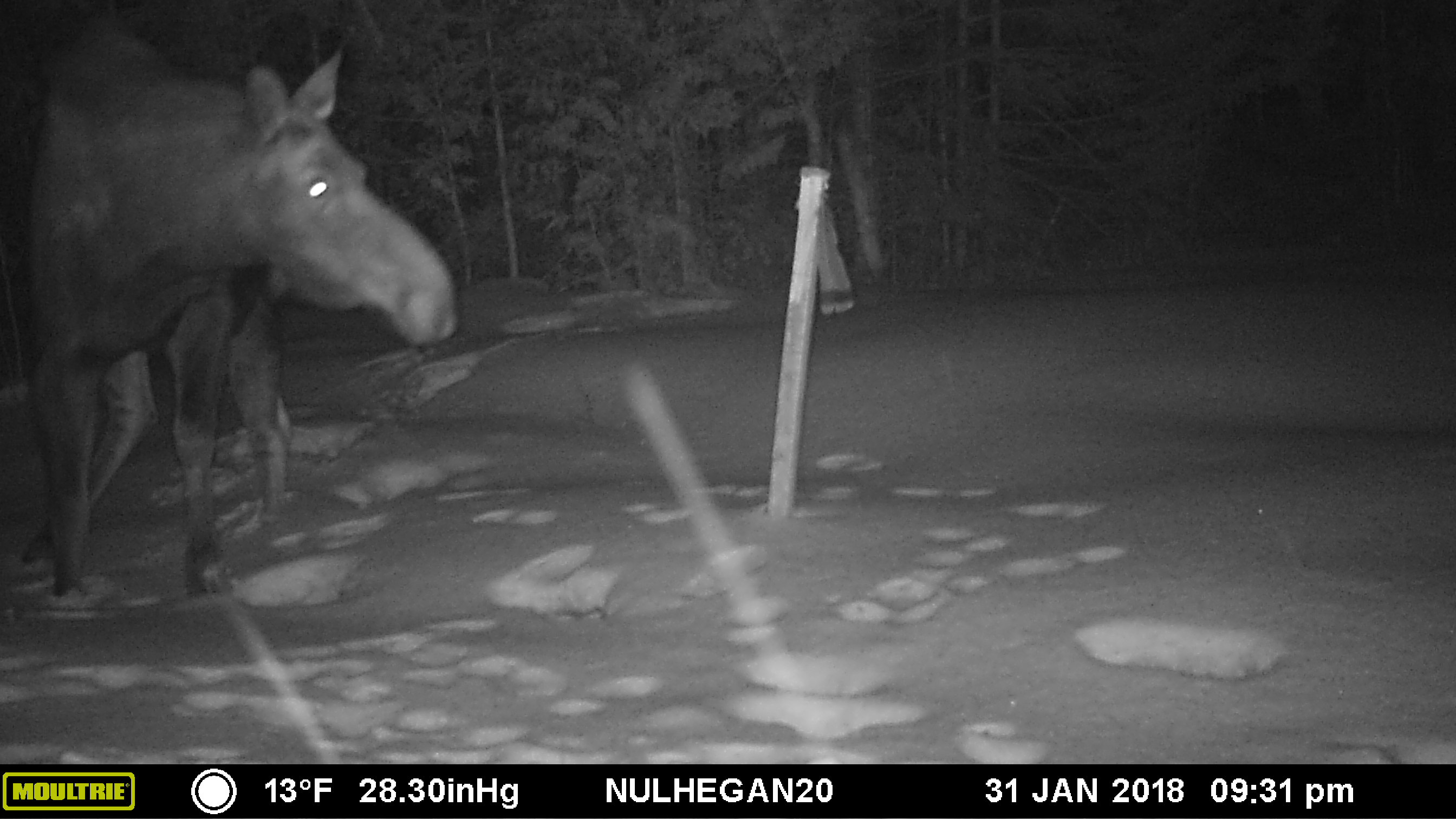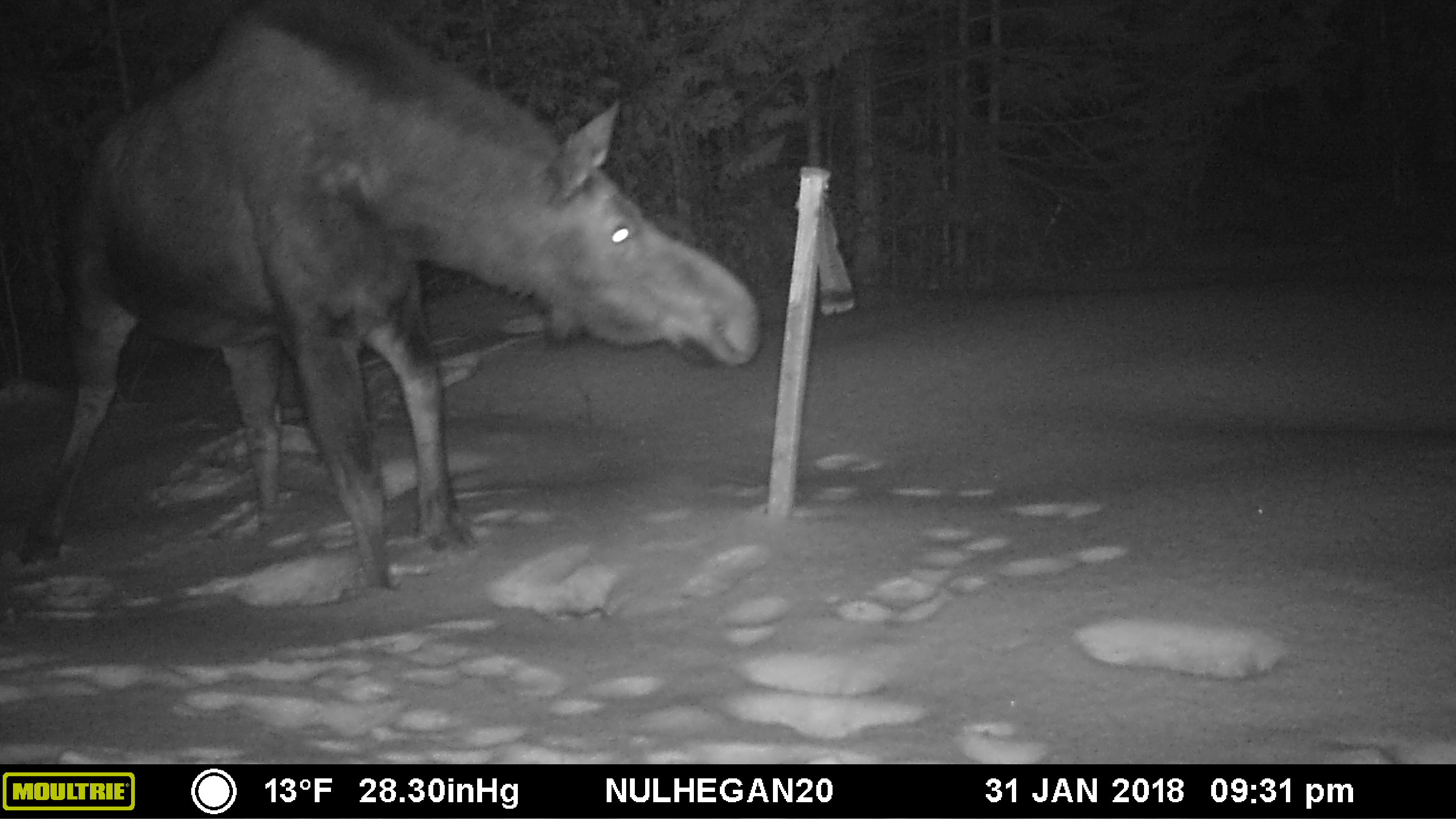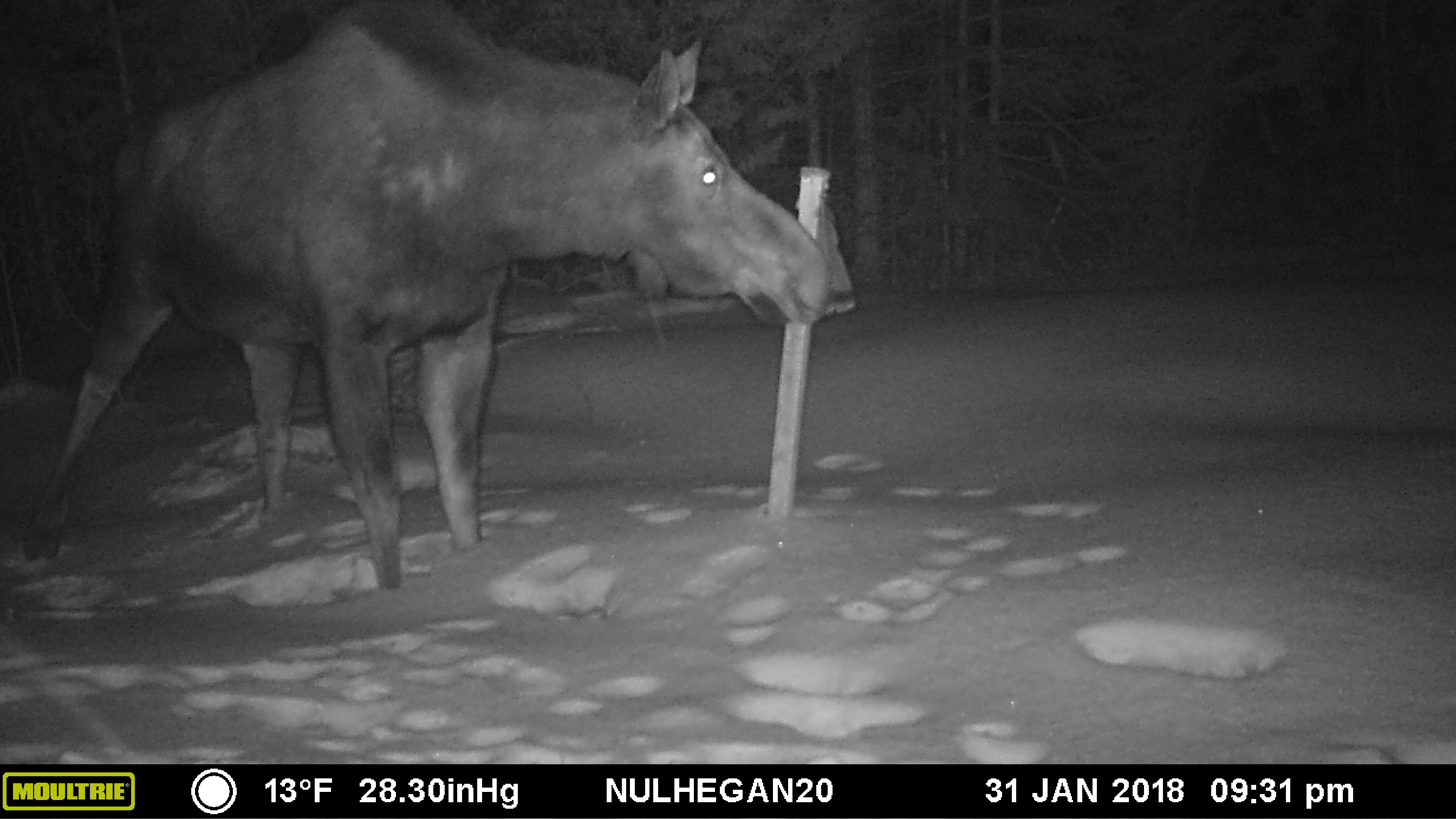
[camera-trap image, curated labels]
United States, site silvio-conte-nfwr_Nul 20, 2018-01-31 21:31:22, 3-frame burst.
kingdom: Animalia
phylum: Chordata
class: Mammalia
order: Artiodactyla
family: Cervidae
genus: Alces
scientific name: Alces alces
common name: moose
Moose (Alces alces).